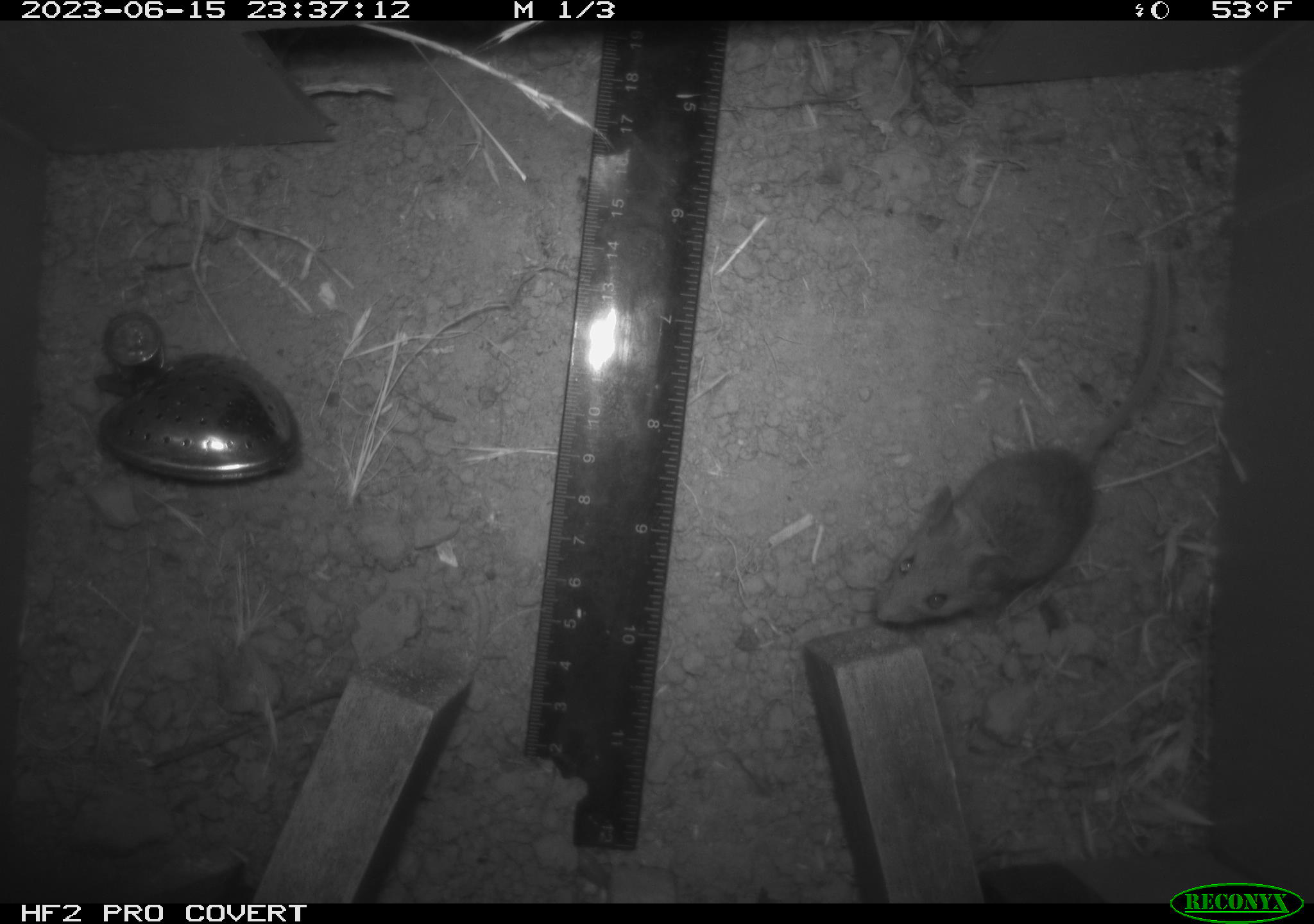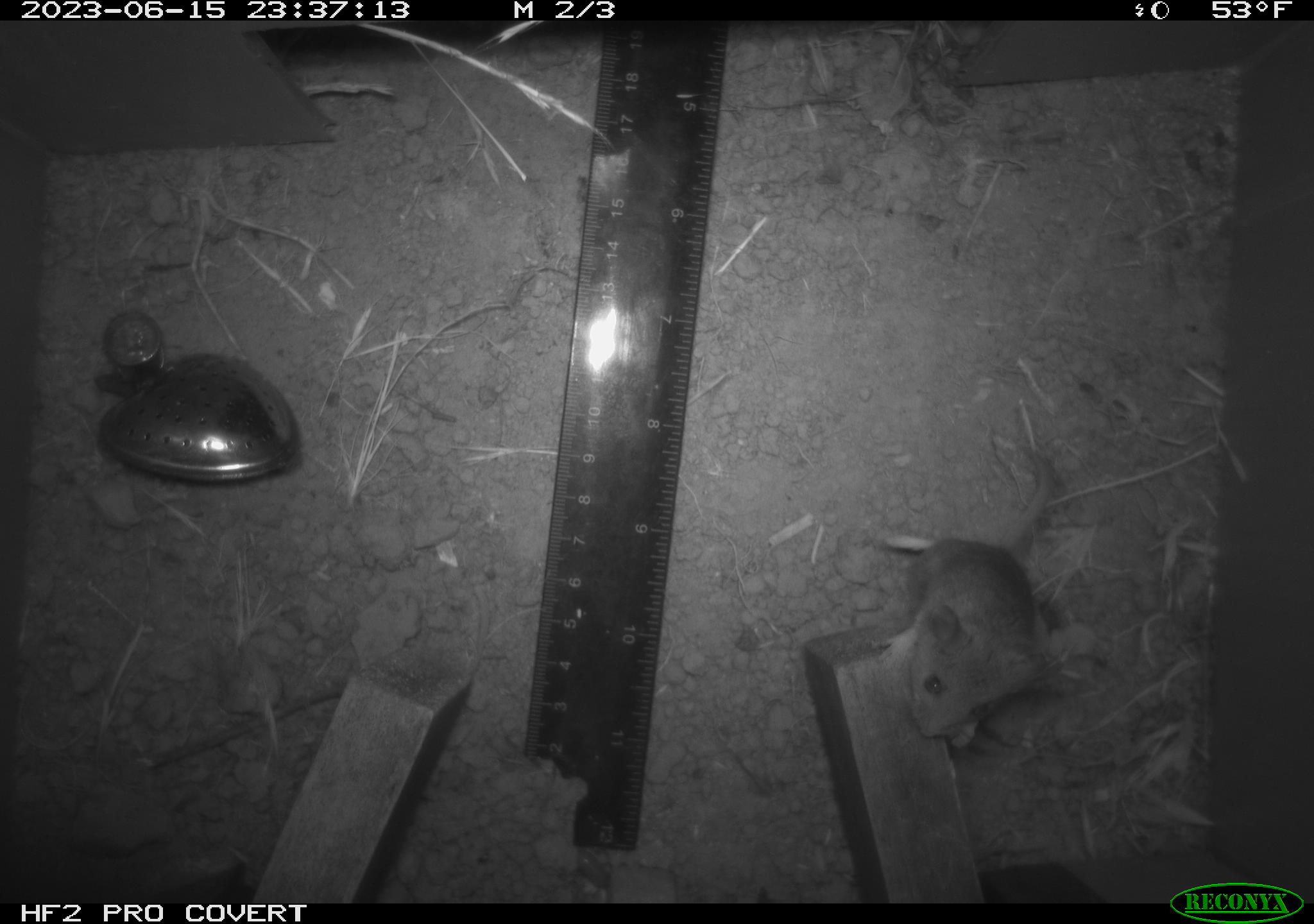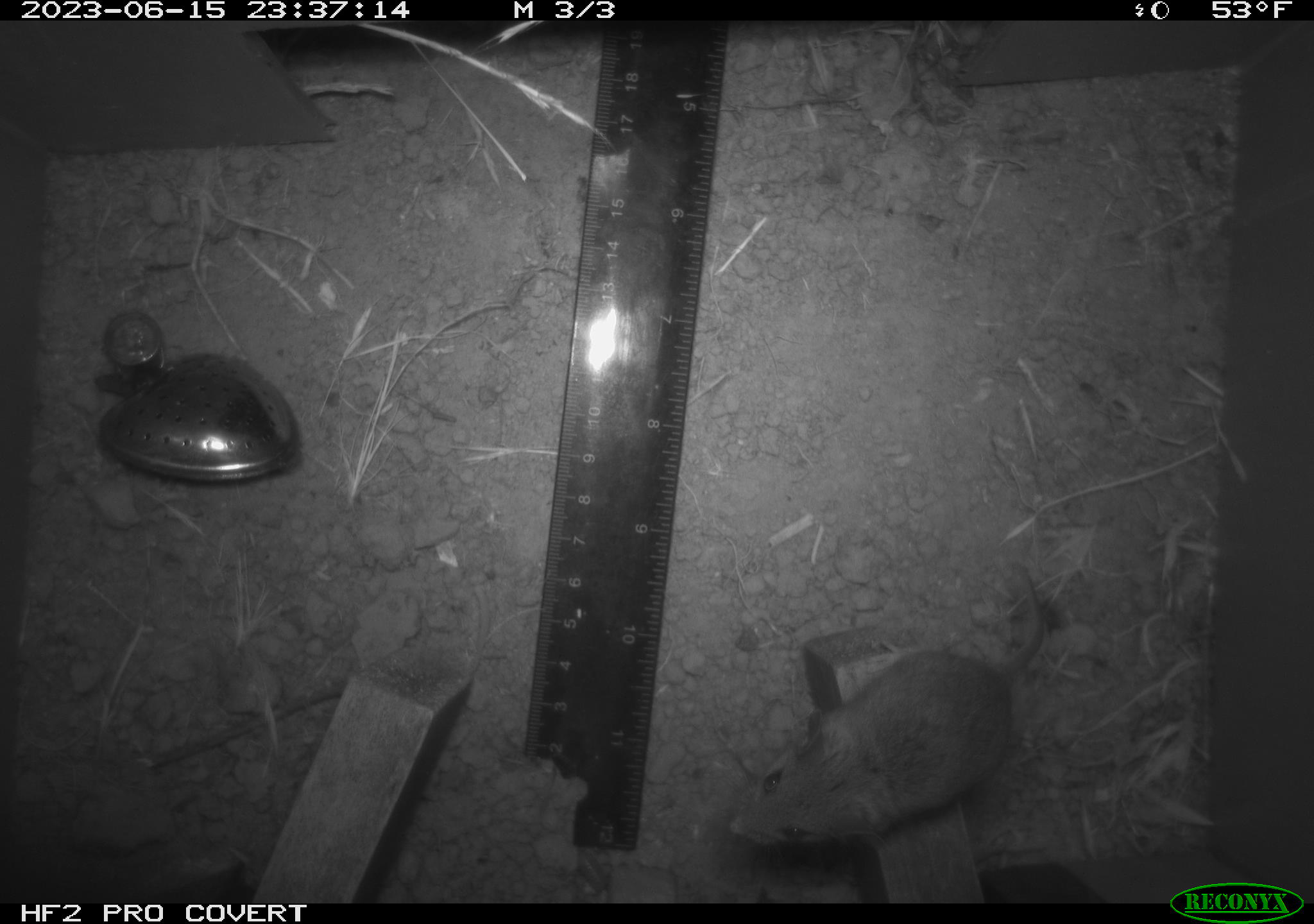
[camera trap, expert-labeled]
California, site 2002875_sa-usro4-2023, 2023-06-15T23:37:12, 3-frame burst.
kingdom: Animalia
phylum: Chordata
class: Mammalia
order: Rodentia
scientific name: Rodentia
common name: mouse species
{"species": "mouse species (Rodentia)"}